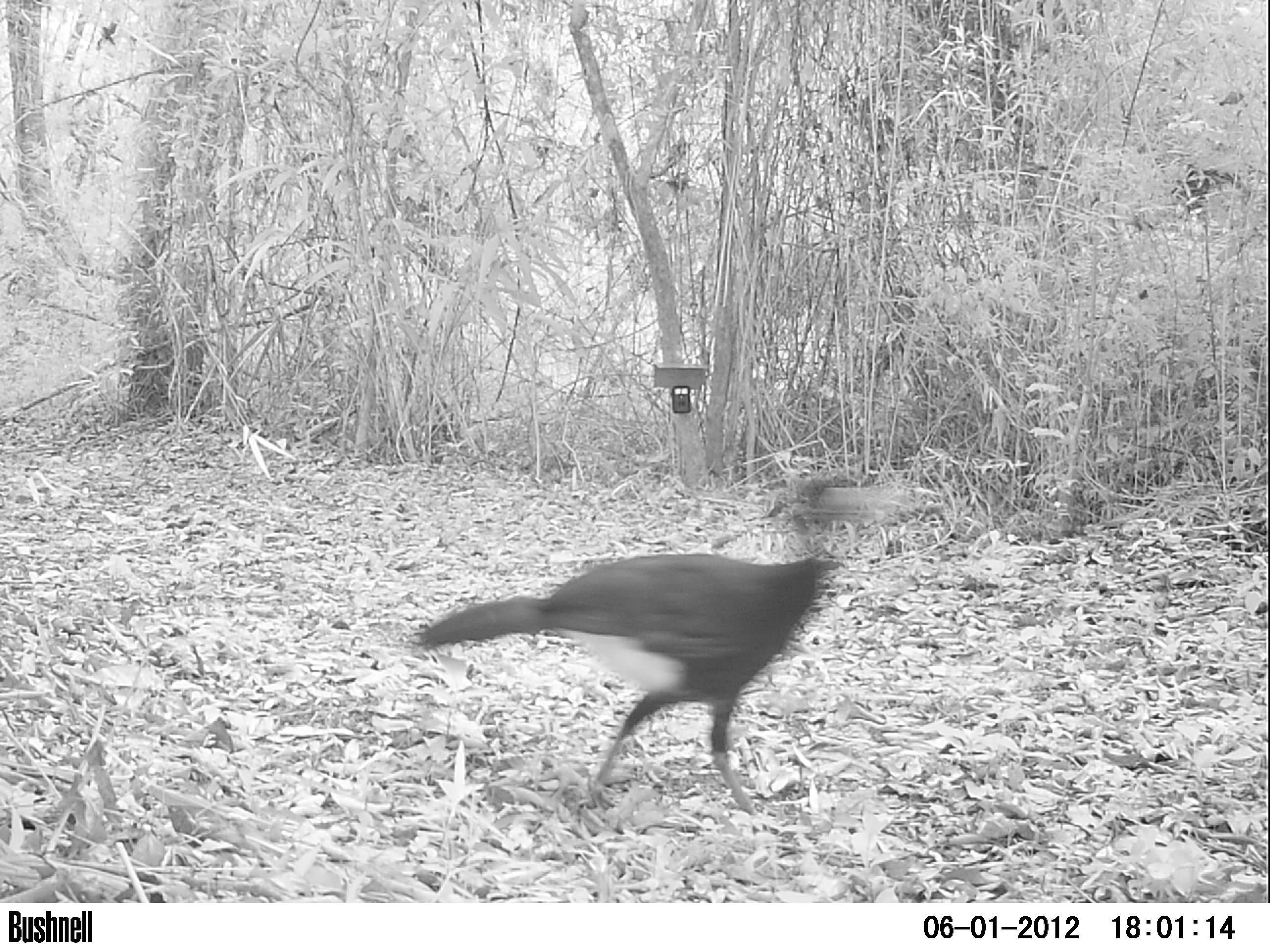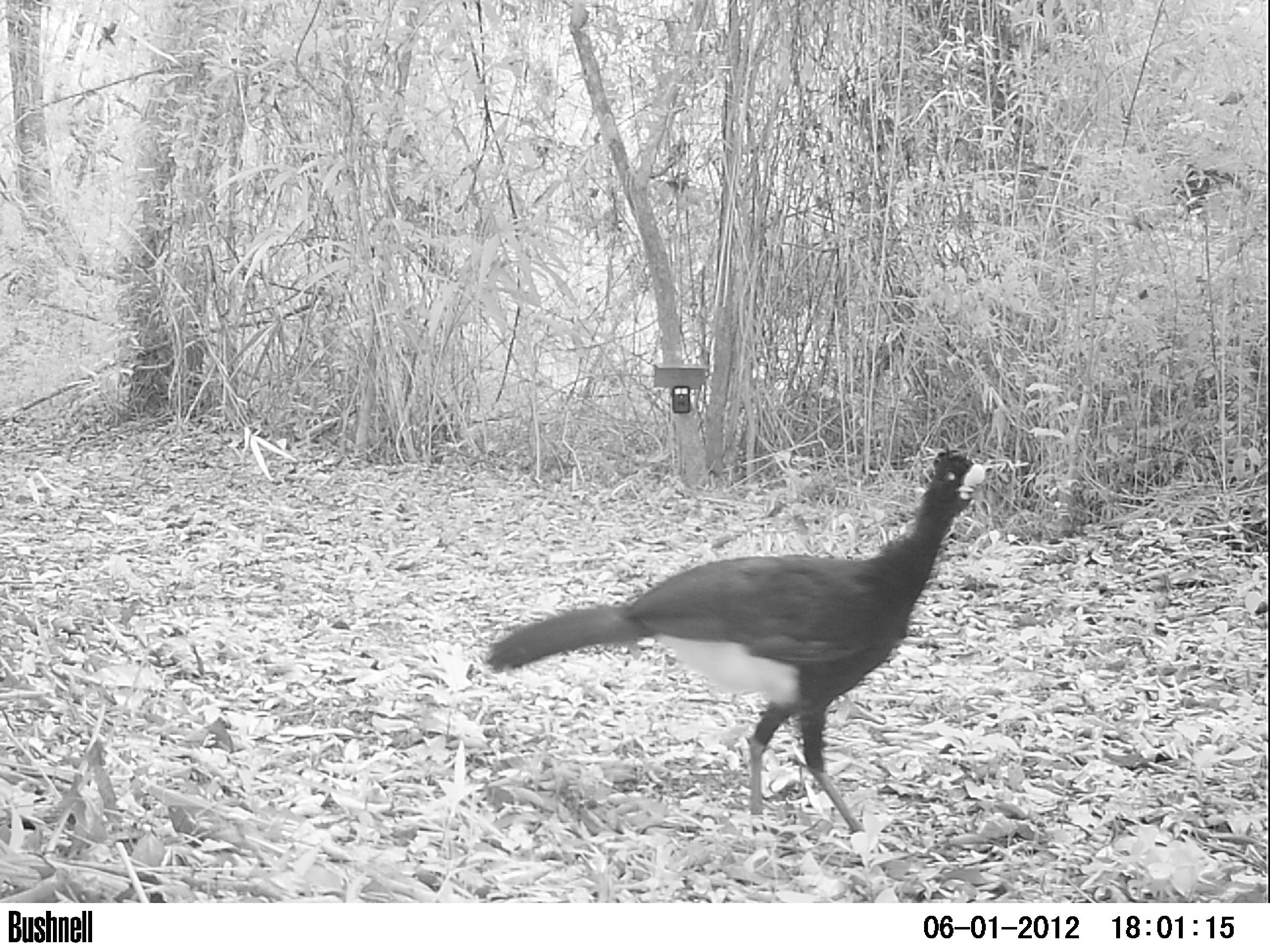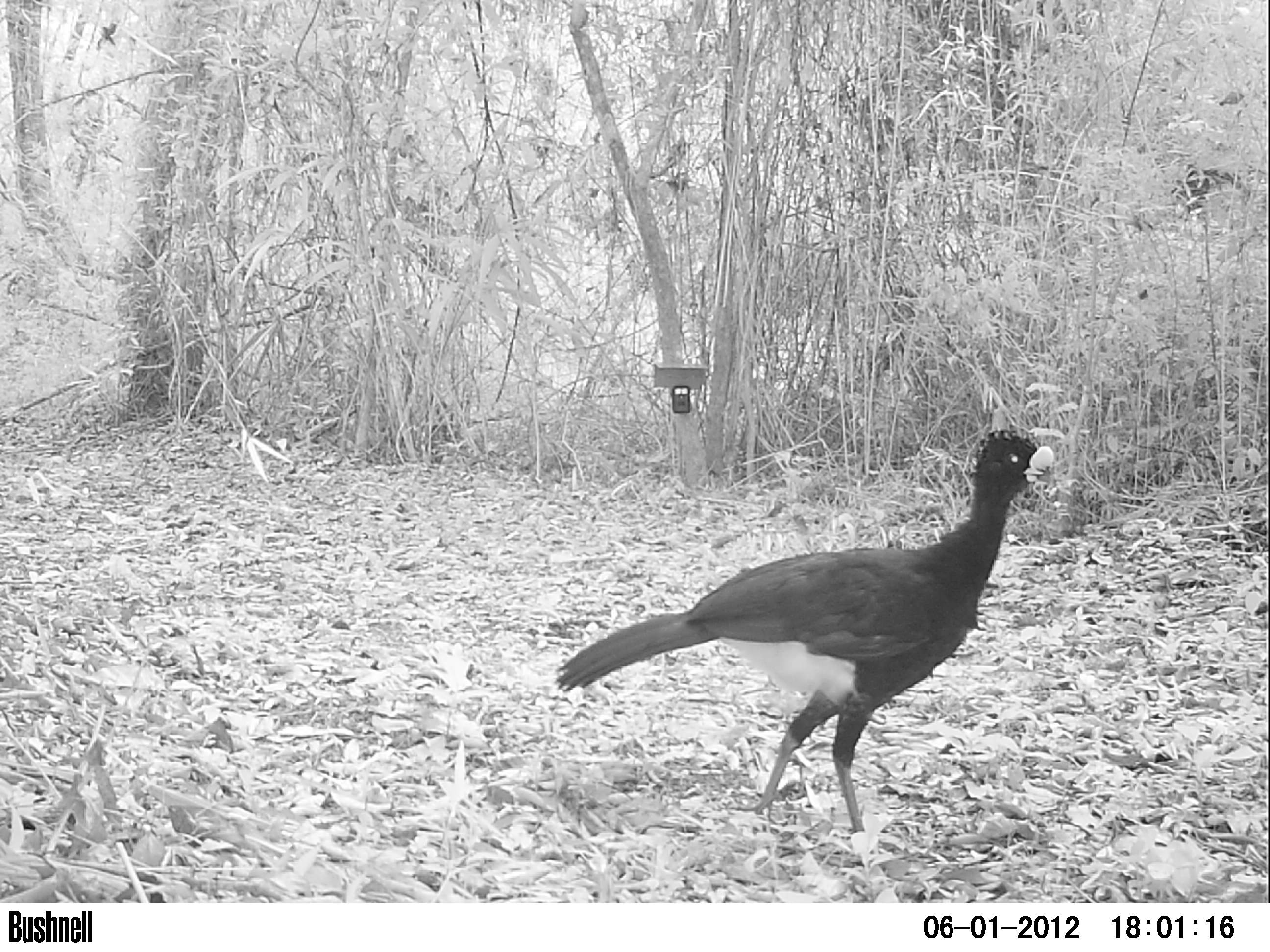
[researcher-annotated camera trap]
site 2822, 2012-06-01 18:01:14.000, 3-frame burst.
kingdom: Animalia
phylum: Chordata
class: Aves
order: Galliformes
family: Cracidae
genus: Crax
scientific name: Crax rubra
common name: great curassow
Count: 1.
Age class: adult.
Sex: male.